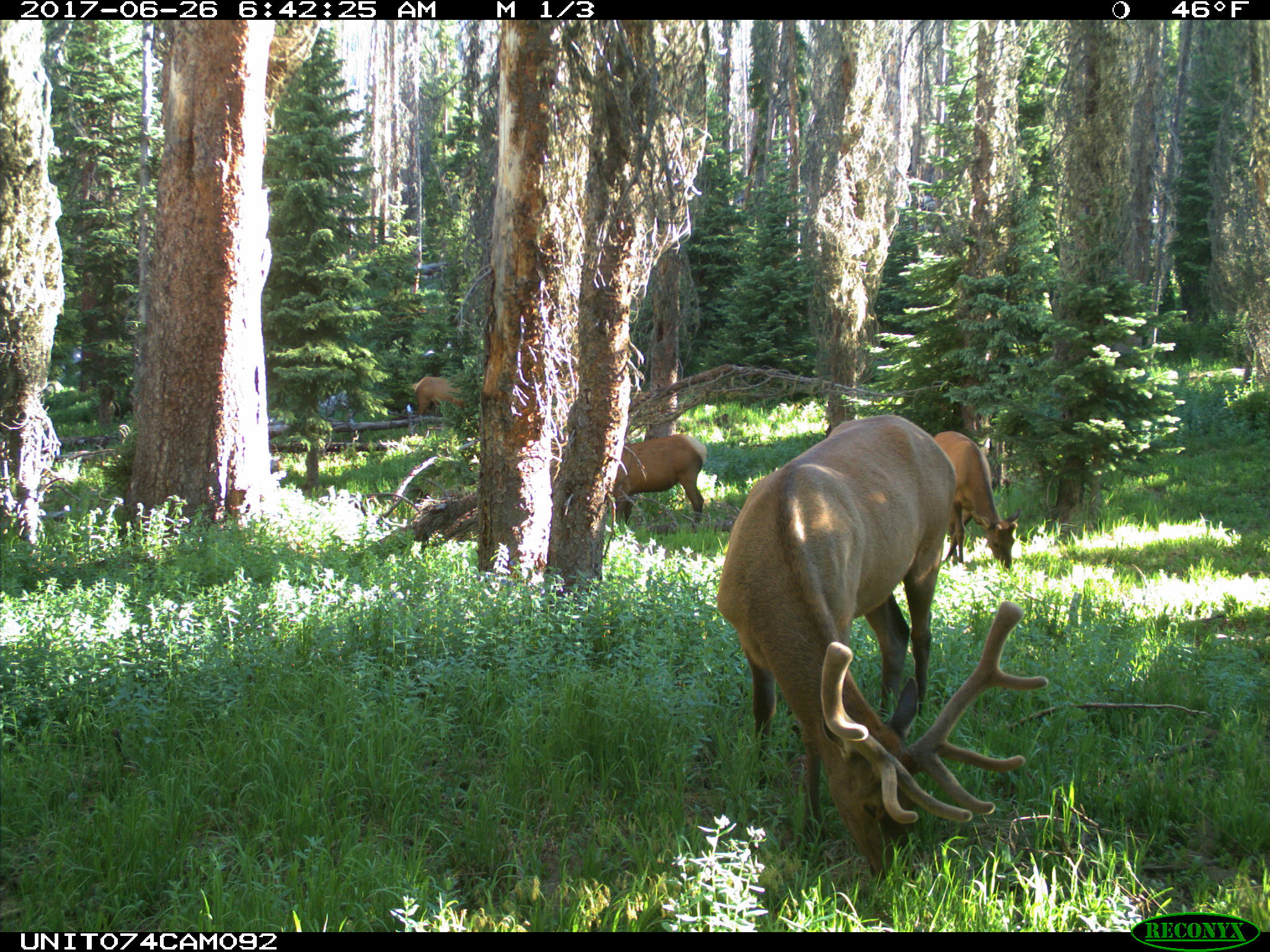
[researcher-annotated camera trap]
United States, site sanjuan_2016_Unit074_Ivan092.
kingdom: Animalia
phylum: Chordata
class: Mammalia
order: Artiodactyla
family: Cervidae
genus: Cervus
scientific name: Cervus elaphus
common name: red deer